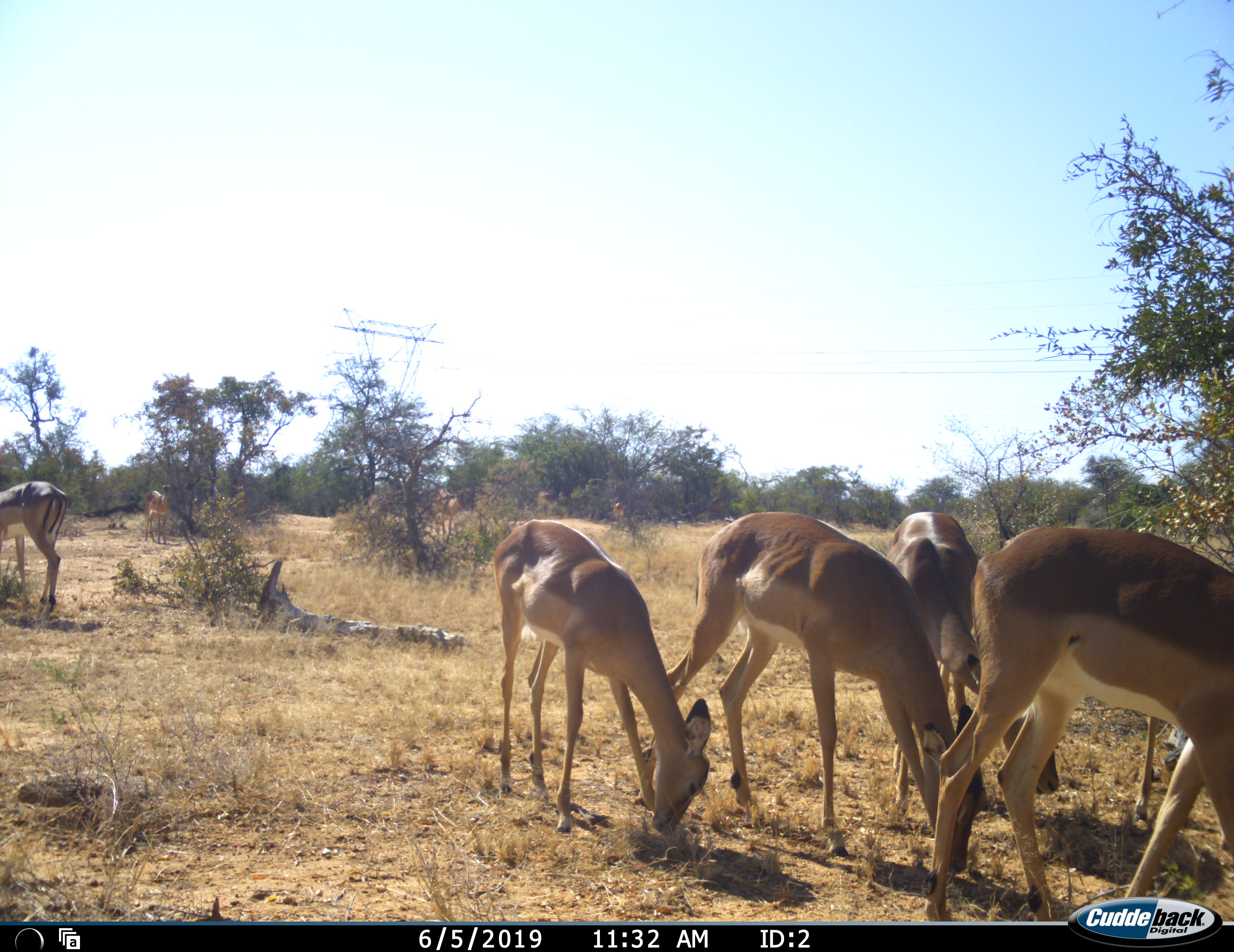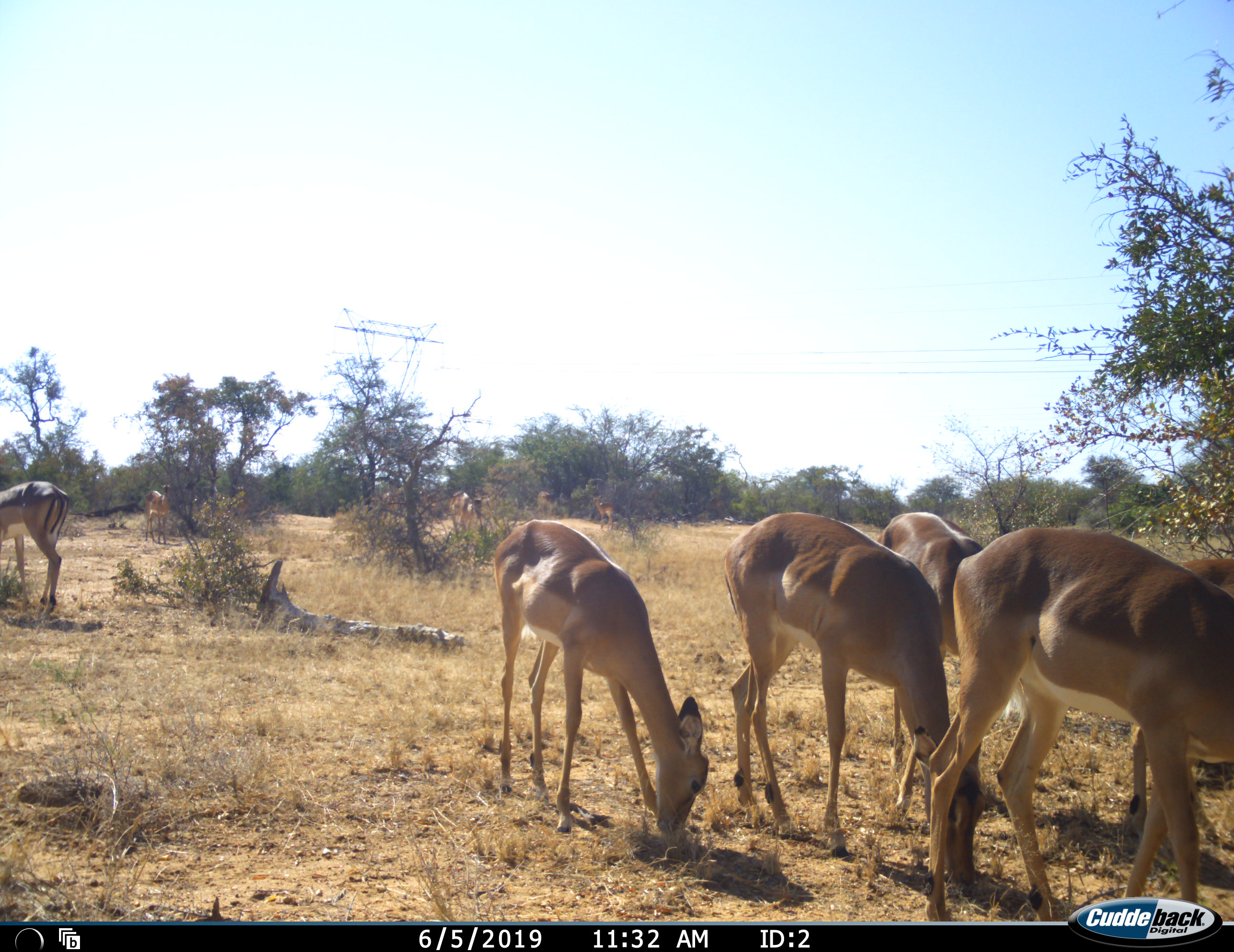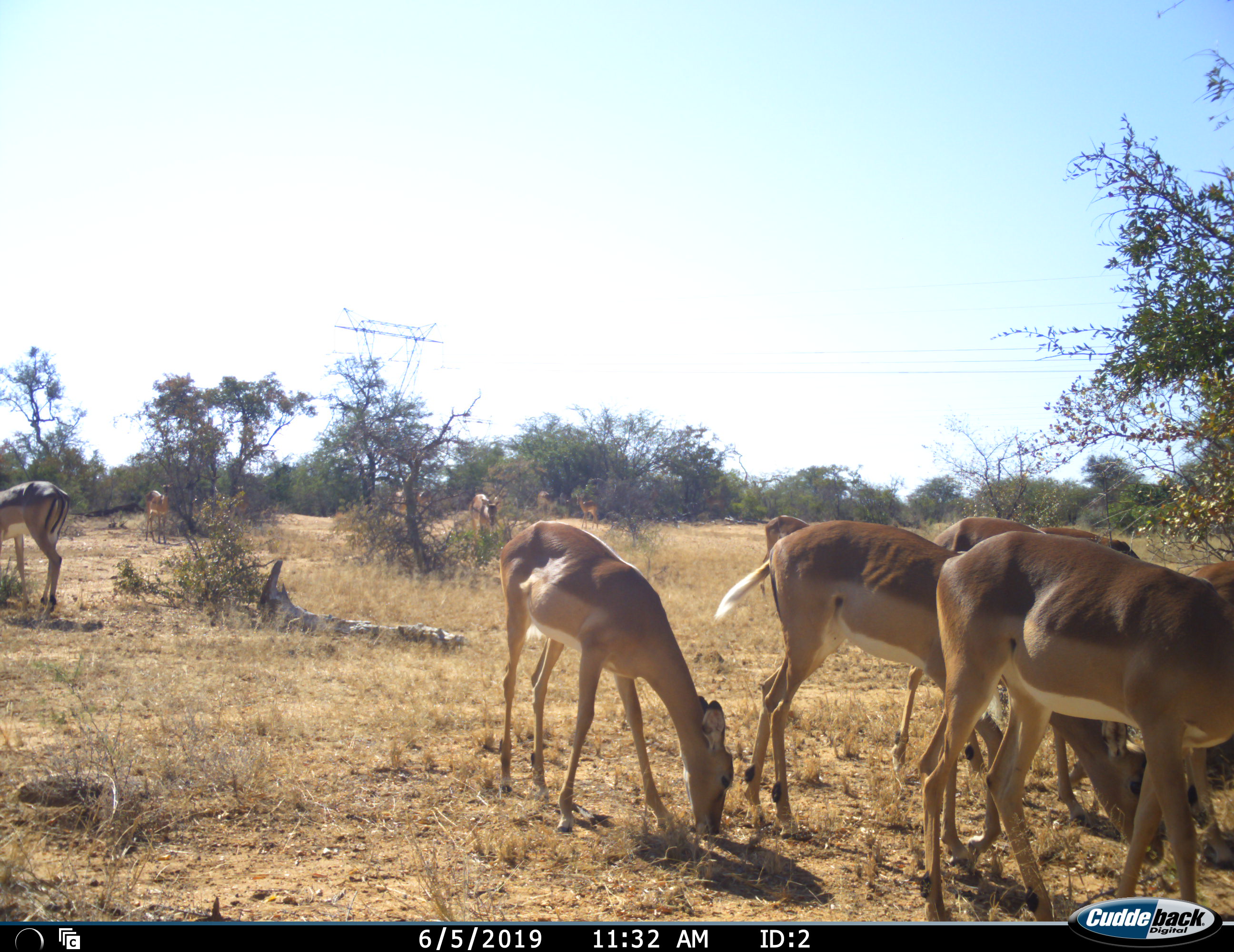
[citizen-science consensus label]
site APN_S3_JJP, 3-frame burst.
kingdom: Animalia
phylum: Chordata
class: Mammalia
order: Artiodactyla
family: Bovidae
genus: Aepyceros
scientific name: Aepyceros melampus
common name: impala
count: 11-50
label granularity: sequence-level